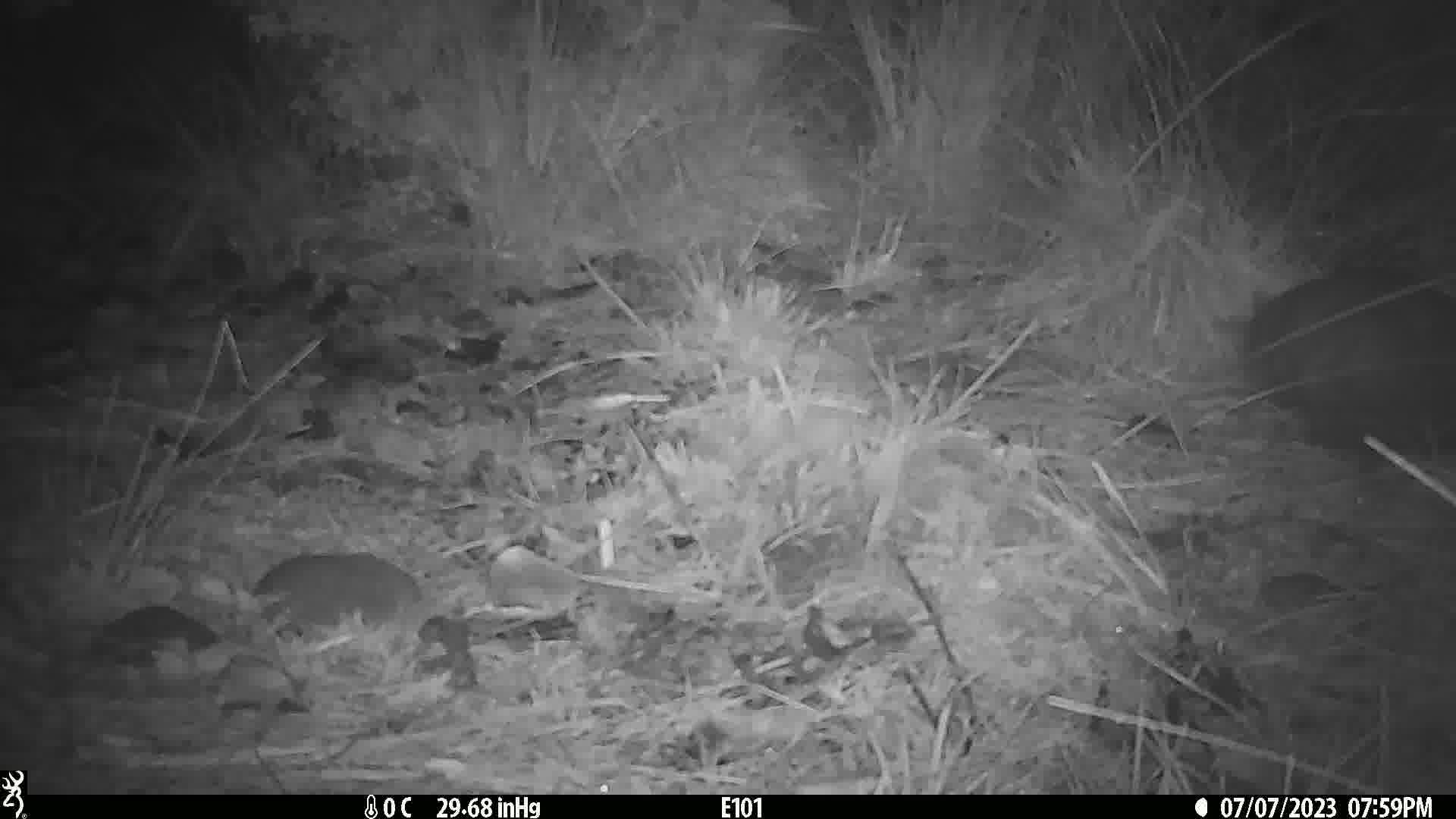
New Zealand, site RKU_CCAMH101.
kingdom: Animalia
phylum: Chordata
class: Mammalia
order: Diprotodontia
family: Phalangeridae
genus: Trichosurus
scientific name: Trichosurus vulpecula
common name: common brushtail possum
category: possum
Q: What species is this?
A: Possum (common brushtail possum) (Trichosurus vulpecula).